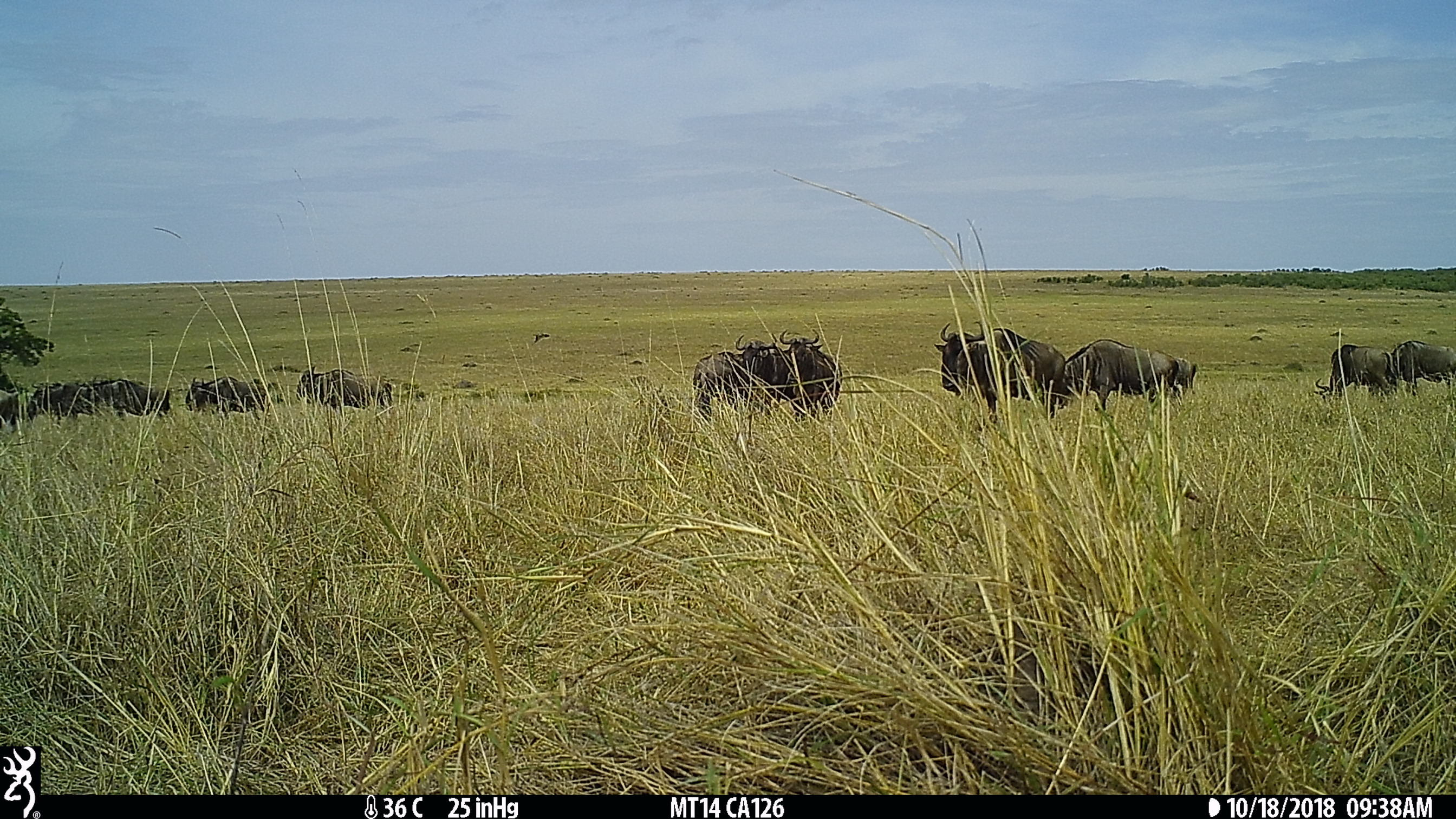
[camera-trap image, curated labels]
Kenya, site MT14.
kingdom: Animalia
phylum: Chordata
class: Mammalia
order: Artiodactyla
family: Bovidae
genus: Connochaetes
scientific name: Connochaetes taurinus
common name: blue wildebeest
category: wildebeest